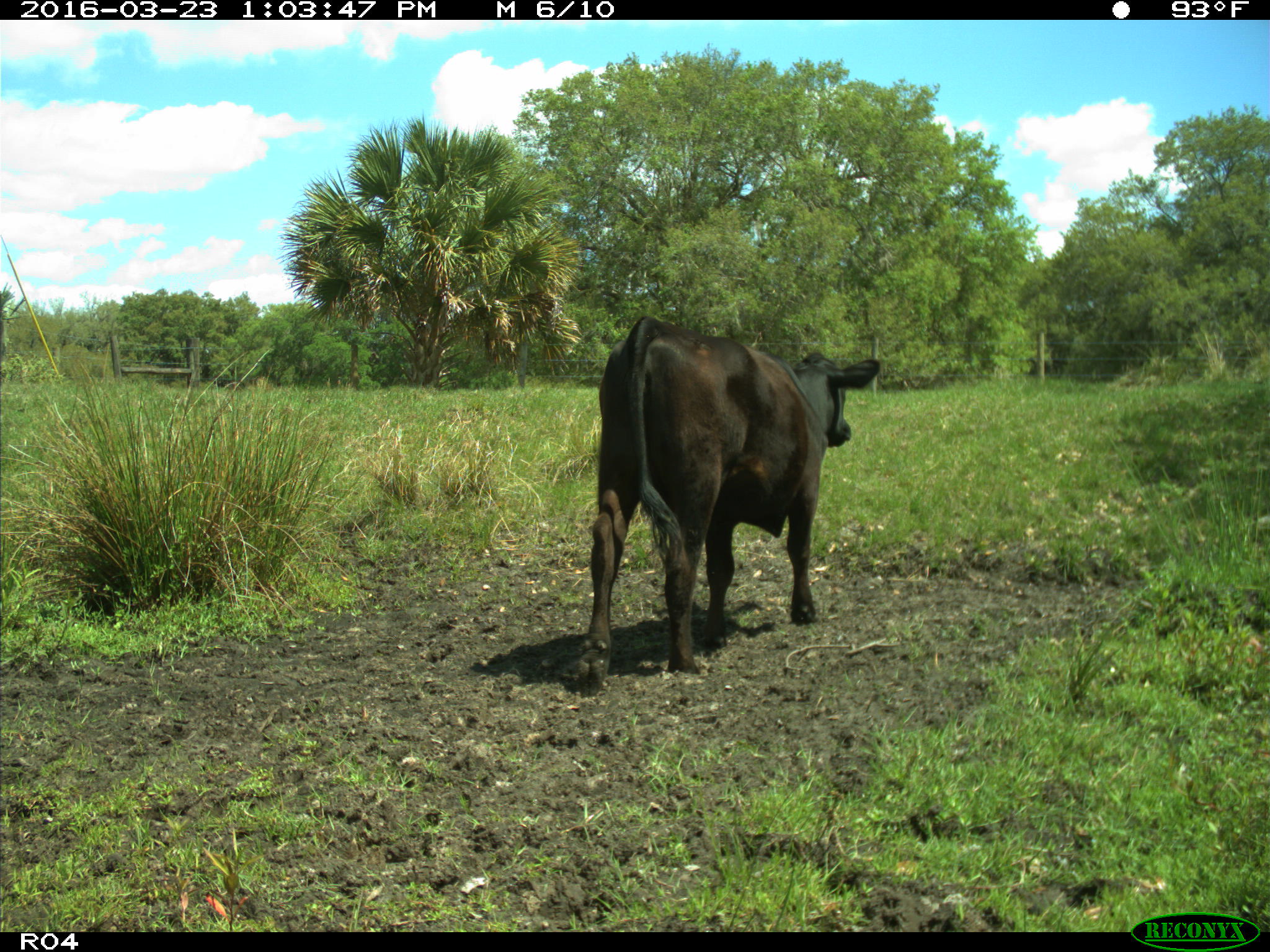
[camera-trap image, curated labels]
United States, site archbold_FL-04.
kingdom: Animalia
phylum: Chordata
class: Mammalia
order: Artiodactyla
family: Bovidae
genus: Bos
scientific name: Bos taurus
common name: domestic cow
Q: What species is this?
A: Bos taurus (domestic cow).